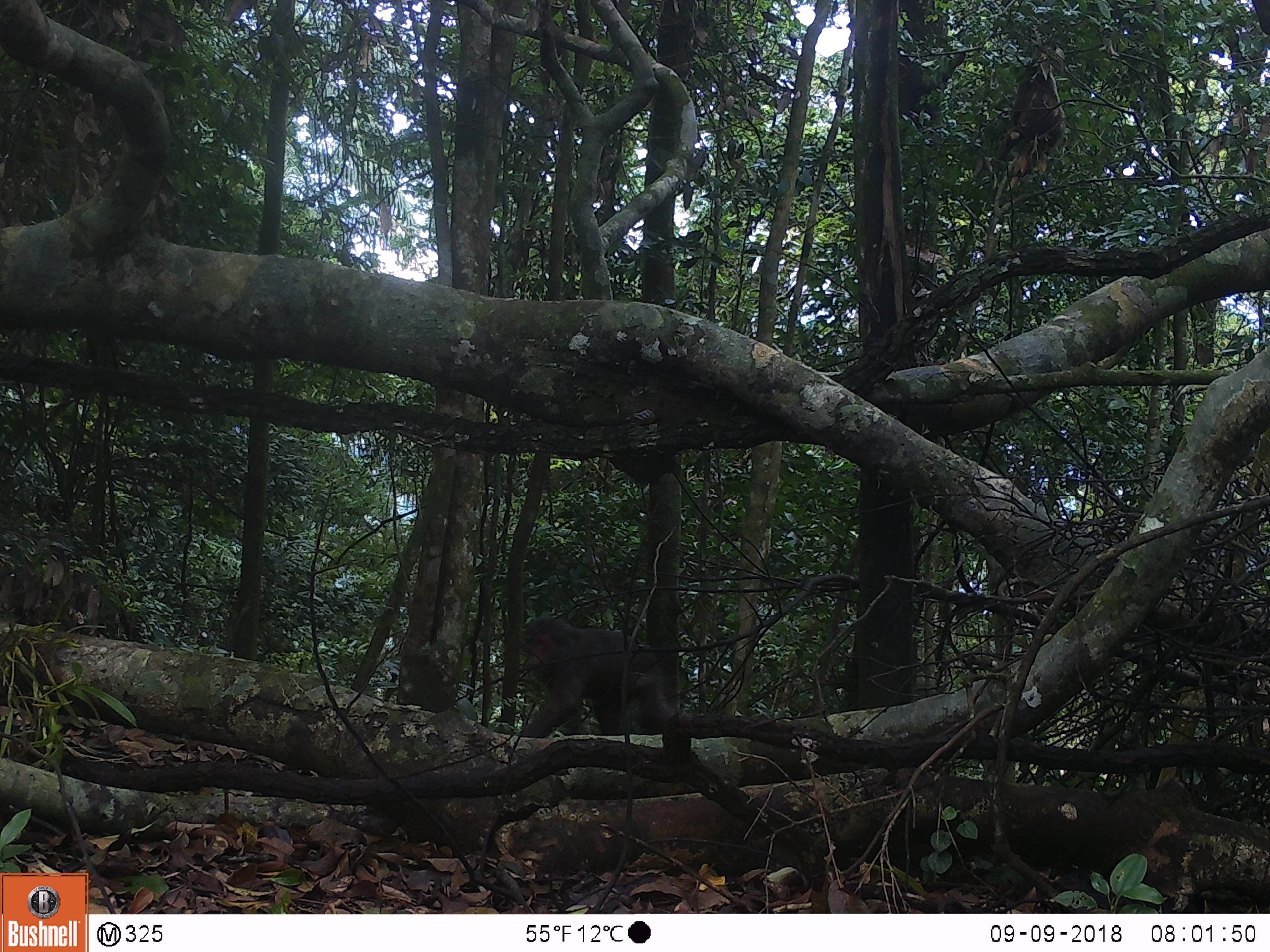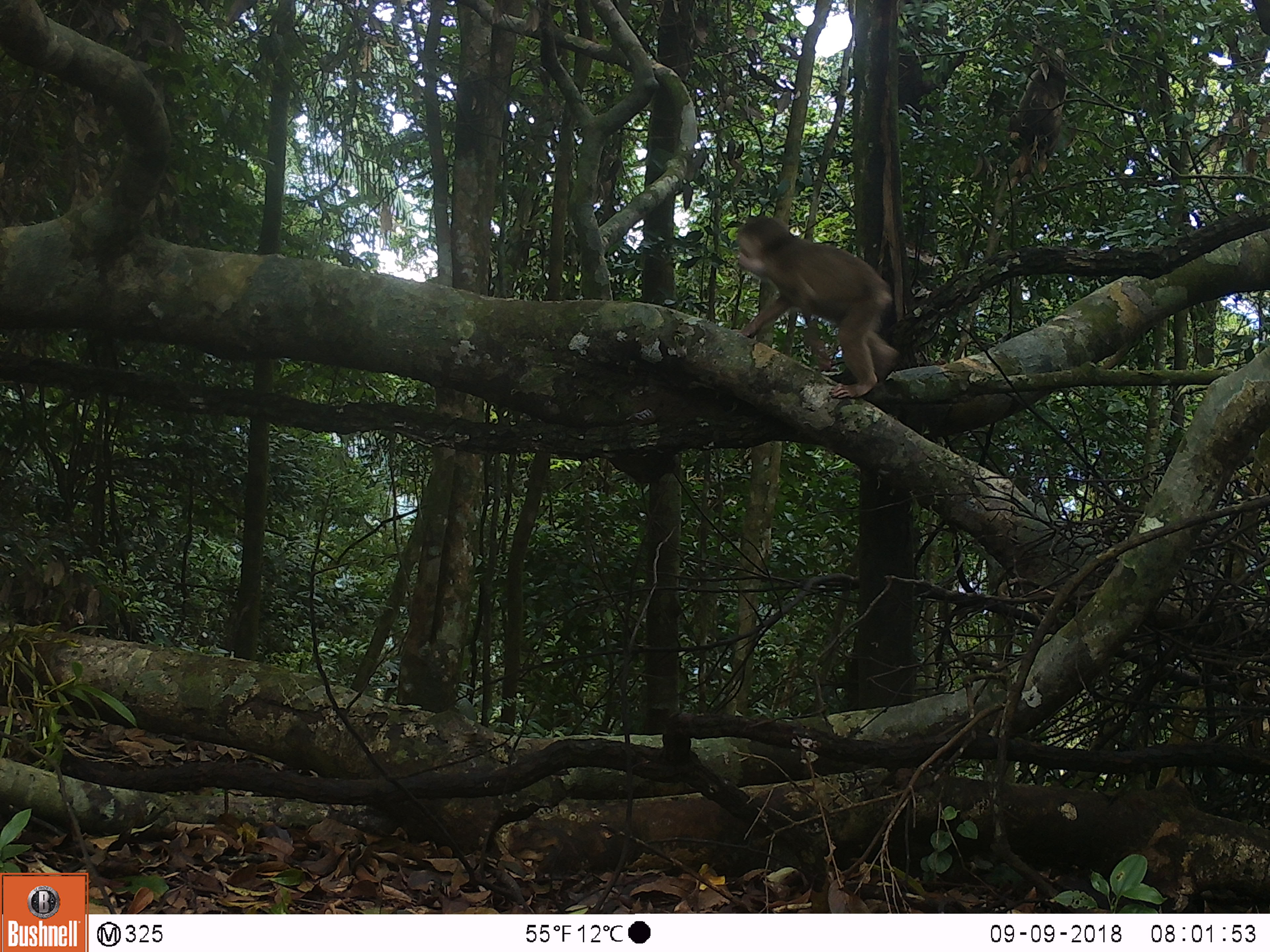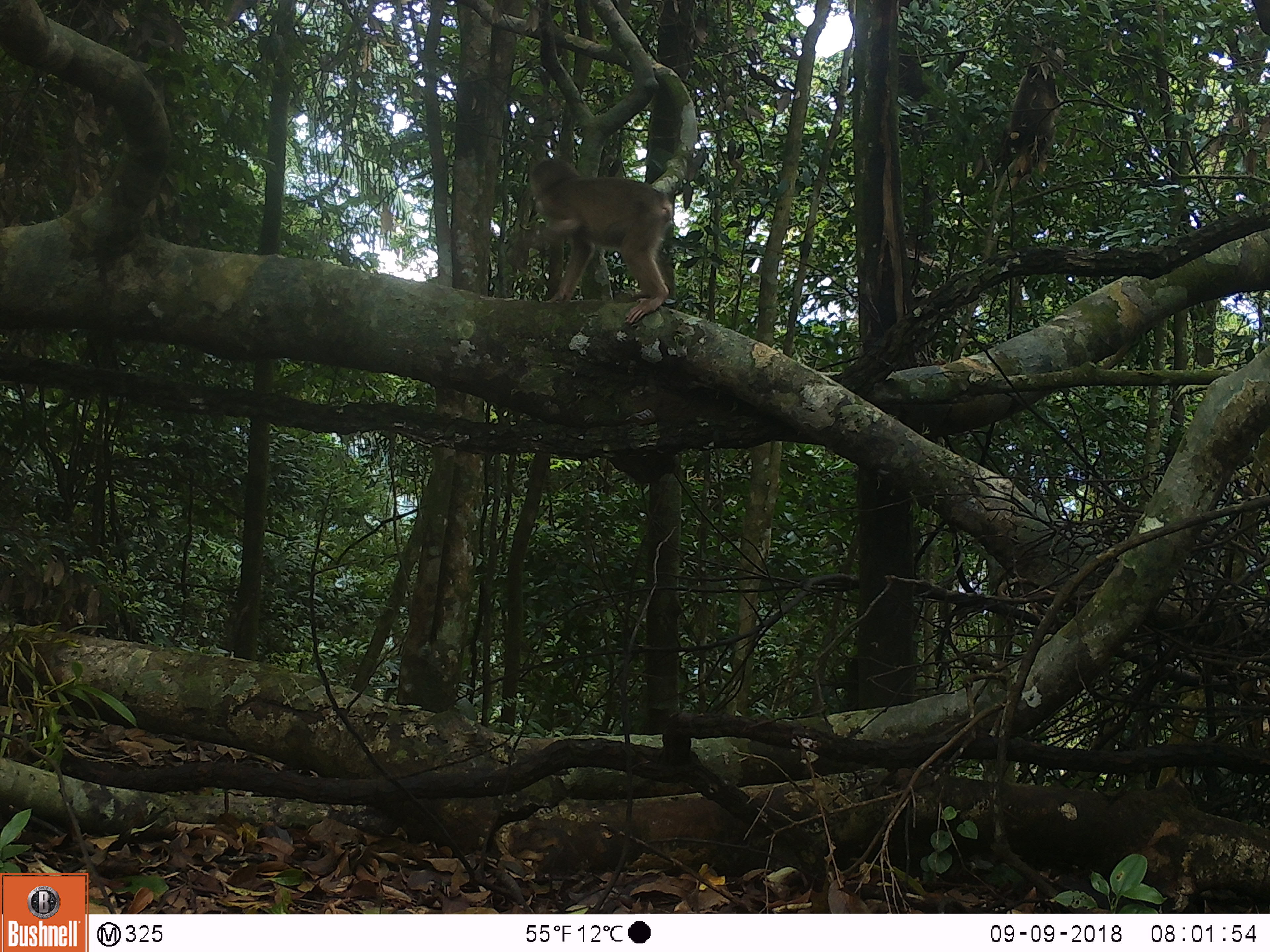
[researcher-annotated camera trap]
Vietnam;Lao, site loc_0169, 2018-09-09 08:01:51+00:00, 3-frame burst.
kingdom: Animalia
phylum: Chordata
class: Mammalia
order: Primates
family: Cercopithecidae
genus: Macaca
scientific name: Macaca arctoides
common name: stump-tailed macaque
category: stump tailed macaque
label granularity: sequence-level